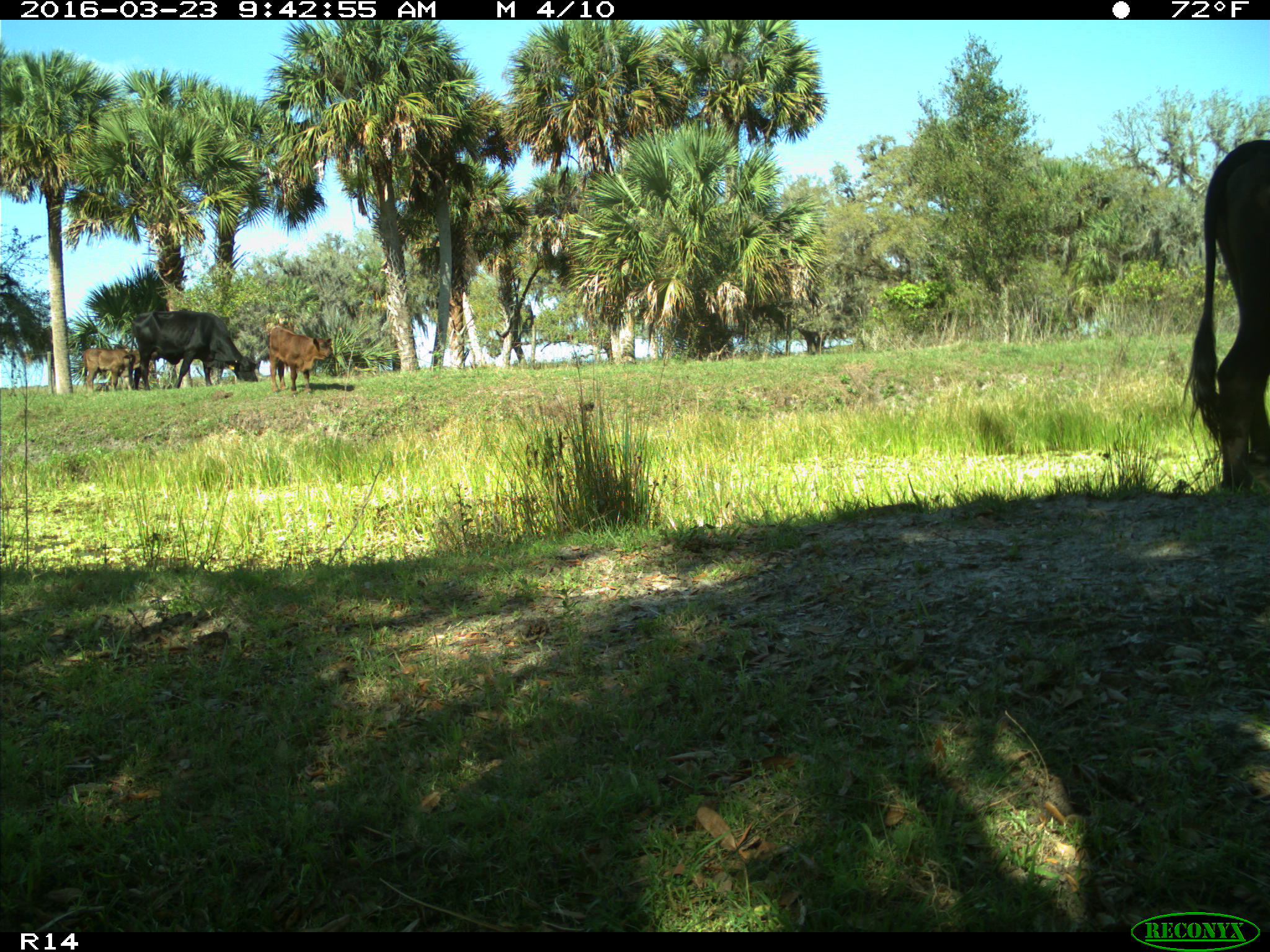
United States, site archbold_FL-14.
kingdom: Animalia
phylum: Chordata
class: Mammalia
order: Artiodactyla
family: Bovidae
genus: Bos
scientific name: Bos taurus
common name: domestic cow